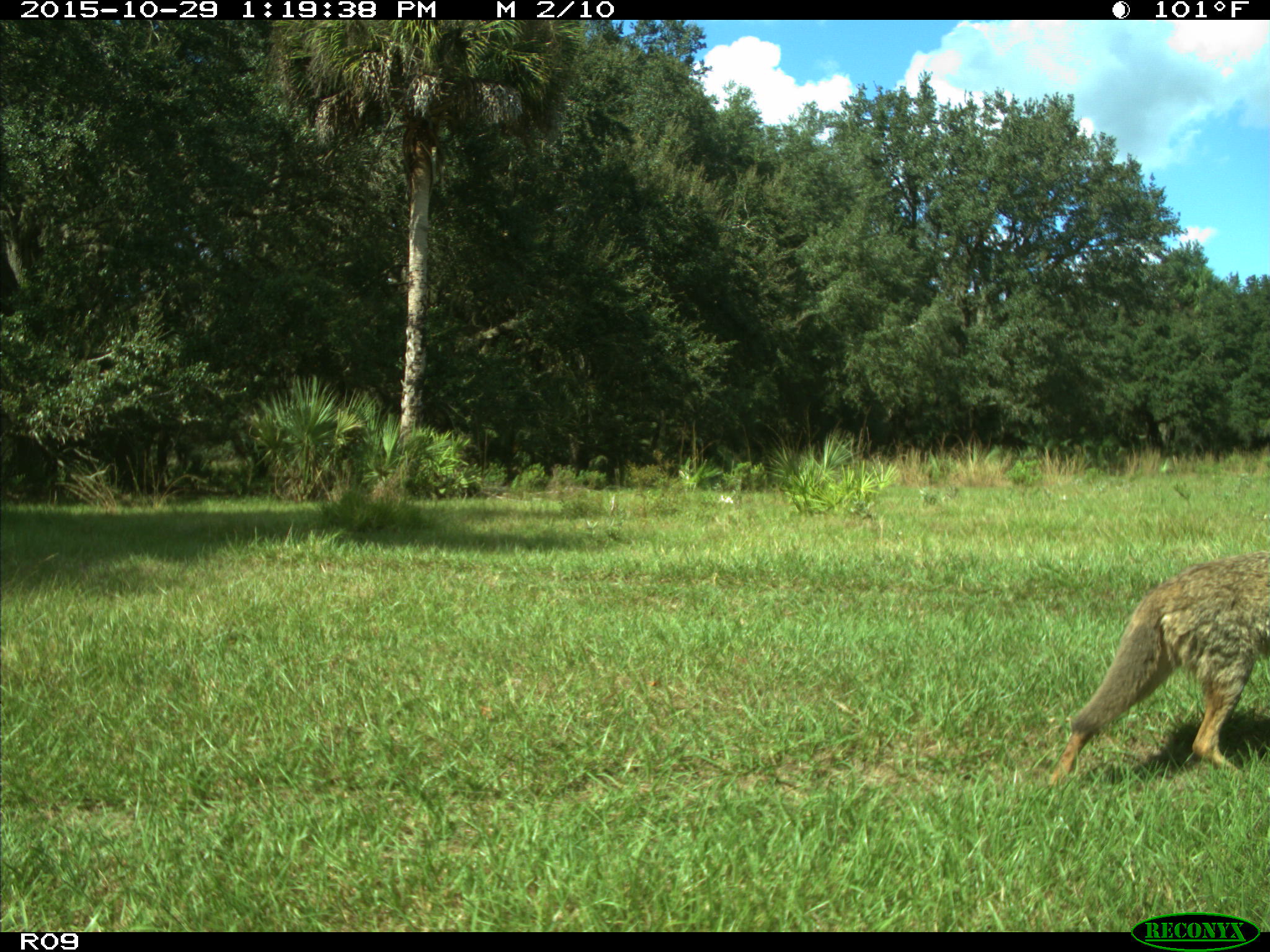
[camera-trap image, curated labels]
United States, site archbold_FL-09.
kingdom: Animalia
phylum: Chordata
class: Mammalia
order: Carnivora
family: Canidae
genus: Canis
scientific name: Canis latrans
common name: coyote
Canis latrans (coyote).